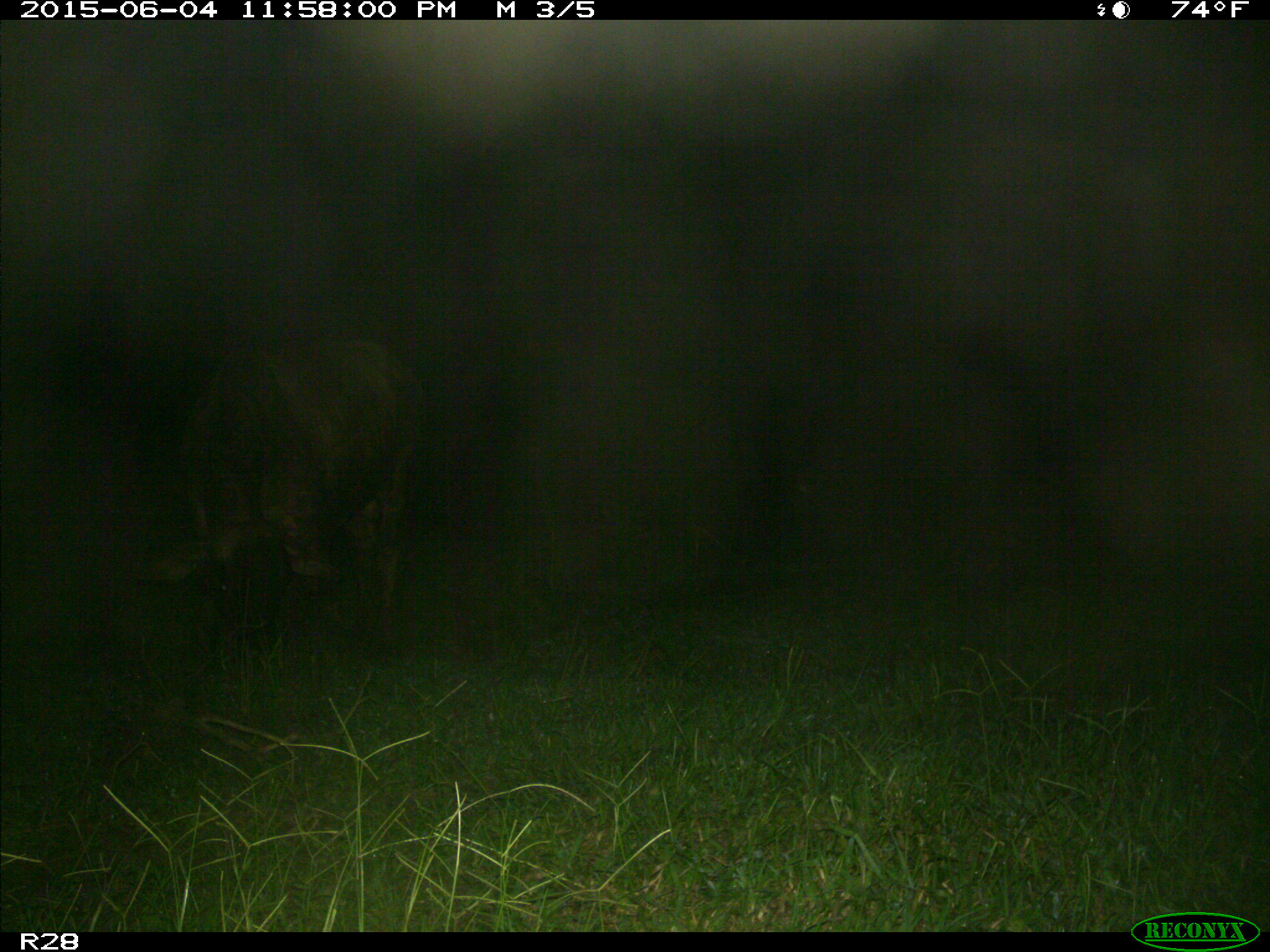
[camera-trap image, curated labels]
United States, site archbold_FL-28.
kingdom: Animalia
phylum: Chordata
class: Mammalia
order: Artiodactyla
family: Bovidae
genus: Bos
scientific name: Bos taurus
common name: domestic cow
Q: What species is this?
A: Bos taurus (domestic cow).